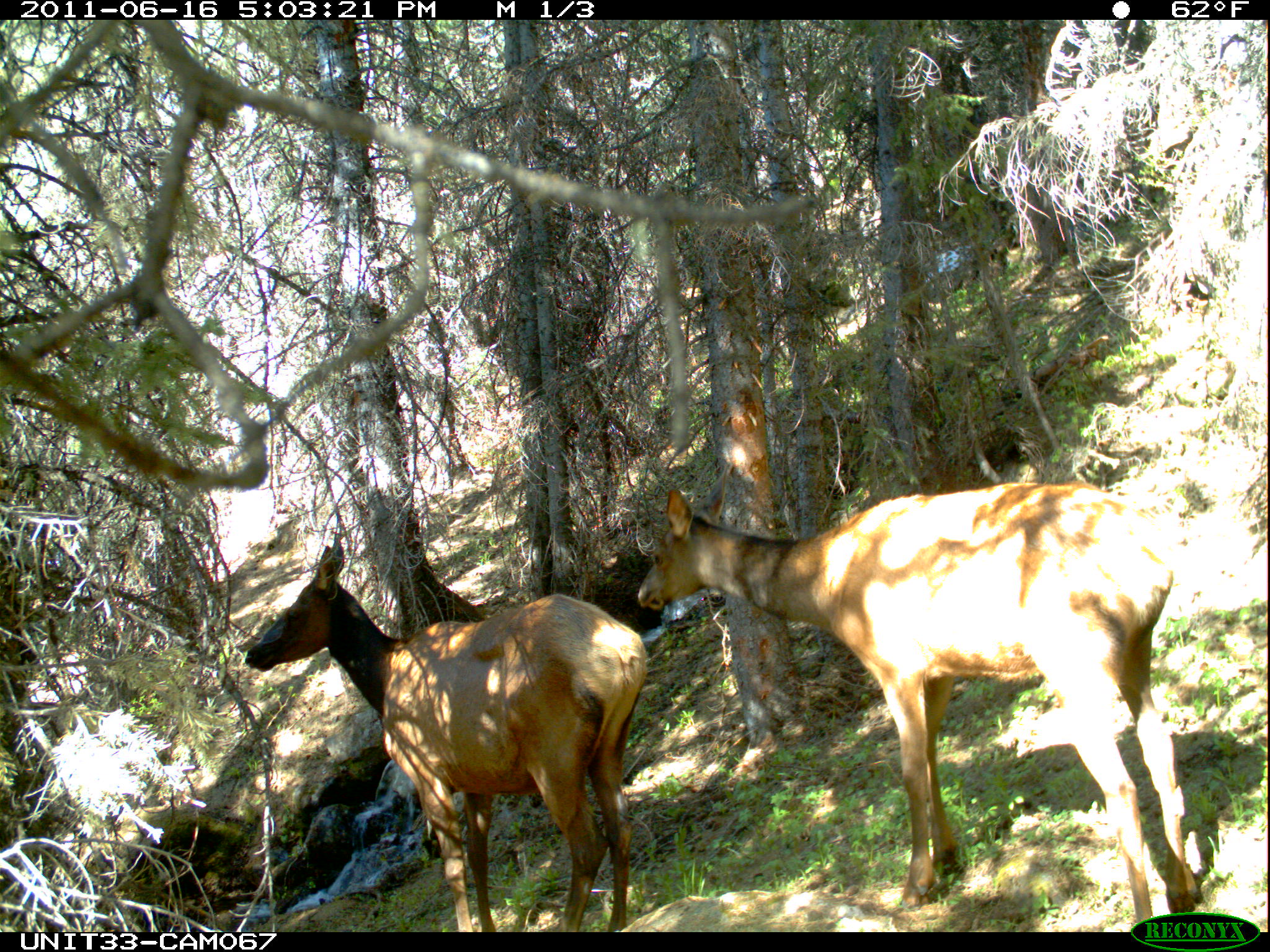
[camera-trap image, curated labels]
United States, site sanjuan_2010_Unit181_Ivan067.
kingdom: Animalia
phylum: Chordata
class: Mammalia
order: Artiodactyla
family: Cervidae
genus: Cervus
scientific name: Cervus elaphus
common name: red deer